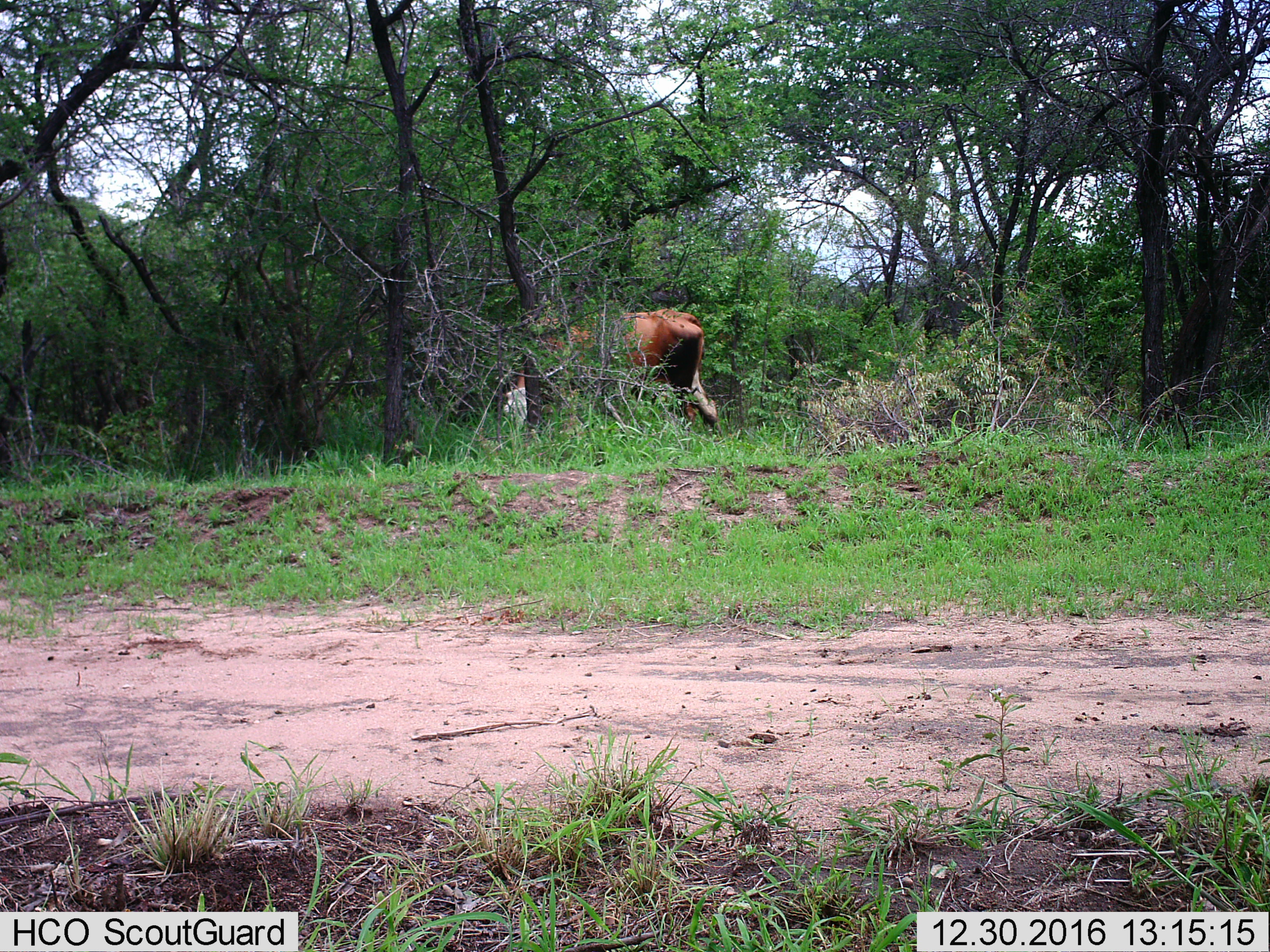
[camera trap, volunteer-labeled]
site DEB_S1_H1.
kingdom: Animalia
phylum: Chordata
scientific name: Vertebrata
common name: domestic animal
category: domesticanimal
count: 1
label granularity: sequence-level